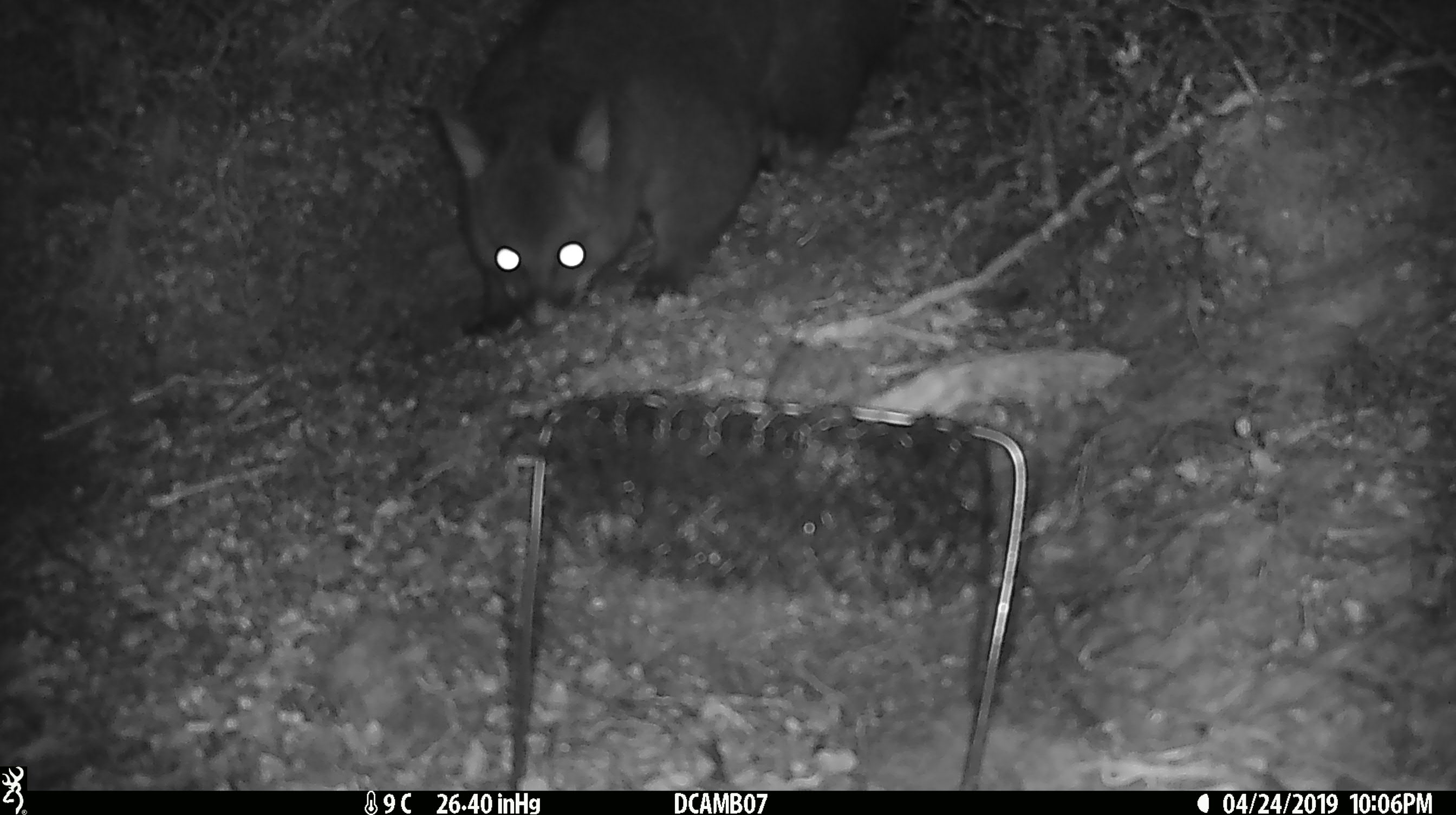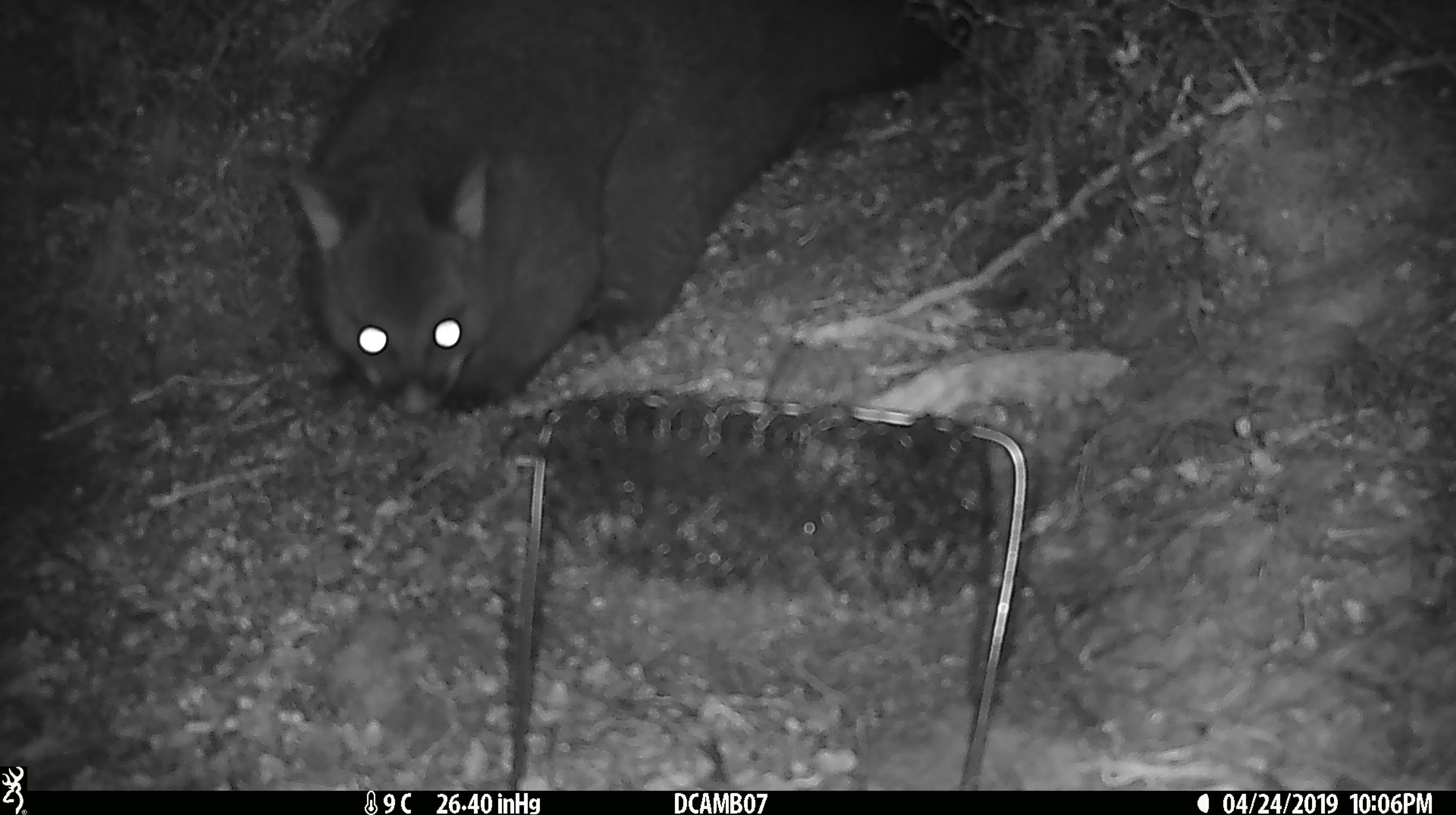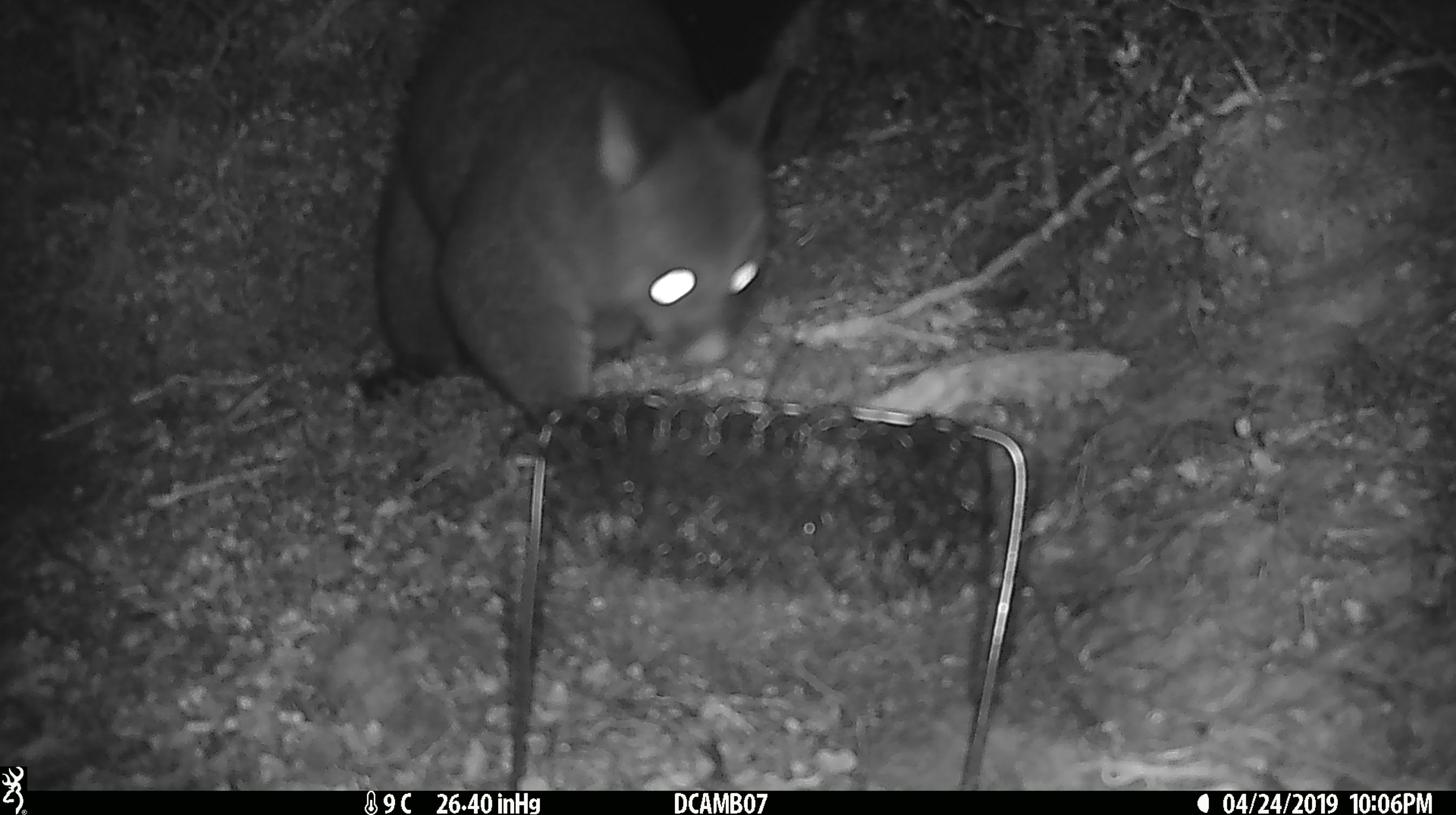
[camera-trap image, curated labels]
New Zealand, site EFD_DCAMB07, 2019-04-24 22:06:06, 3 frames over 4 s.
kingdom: Animalia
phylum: Chordata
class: Mammalia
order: Diprotodontia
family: Phalangeridae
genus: Trichosurus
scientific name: Trichosurus vulpecula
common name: common brushtail possum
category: possum